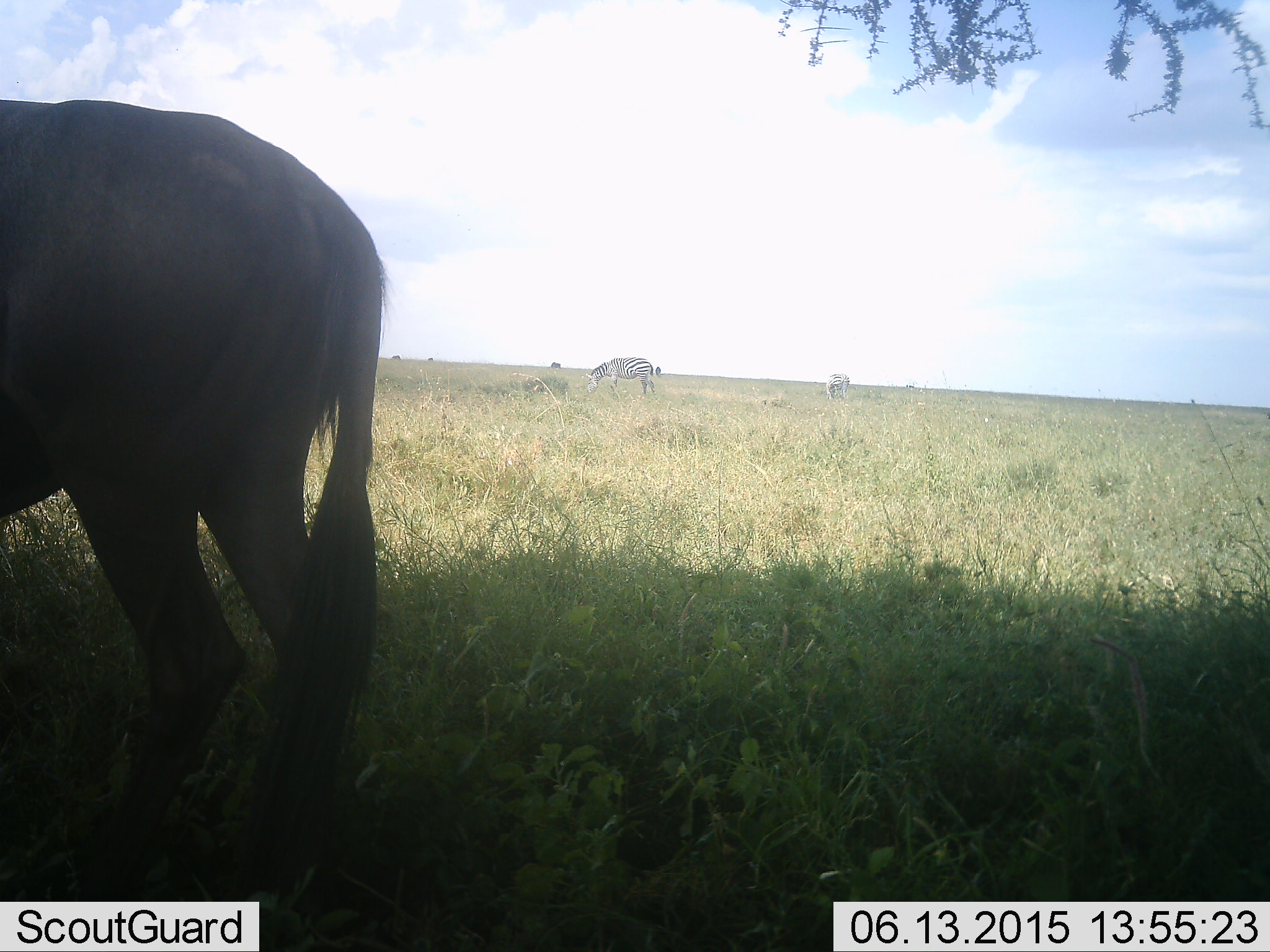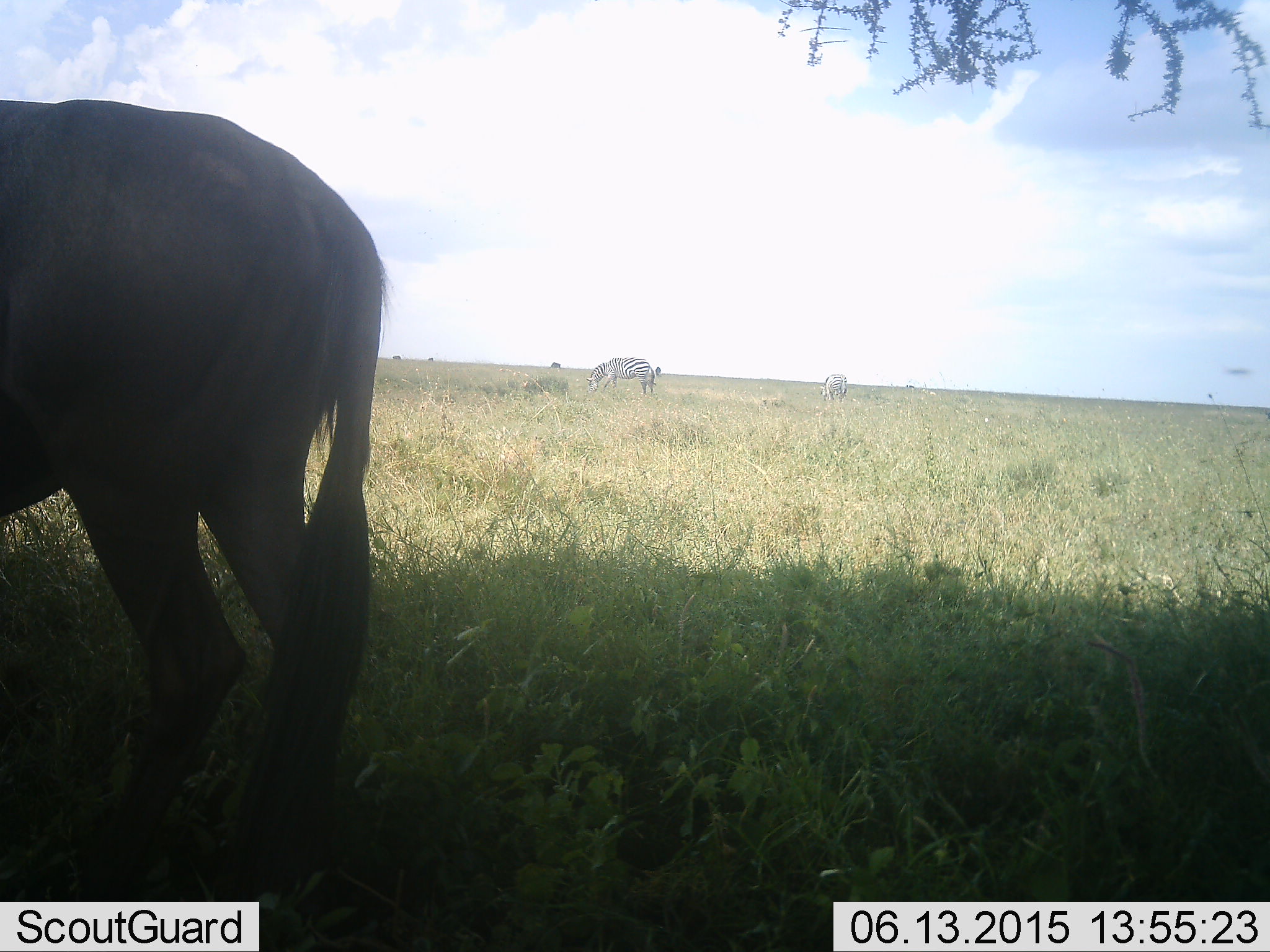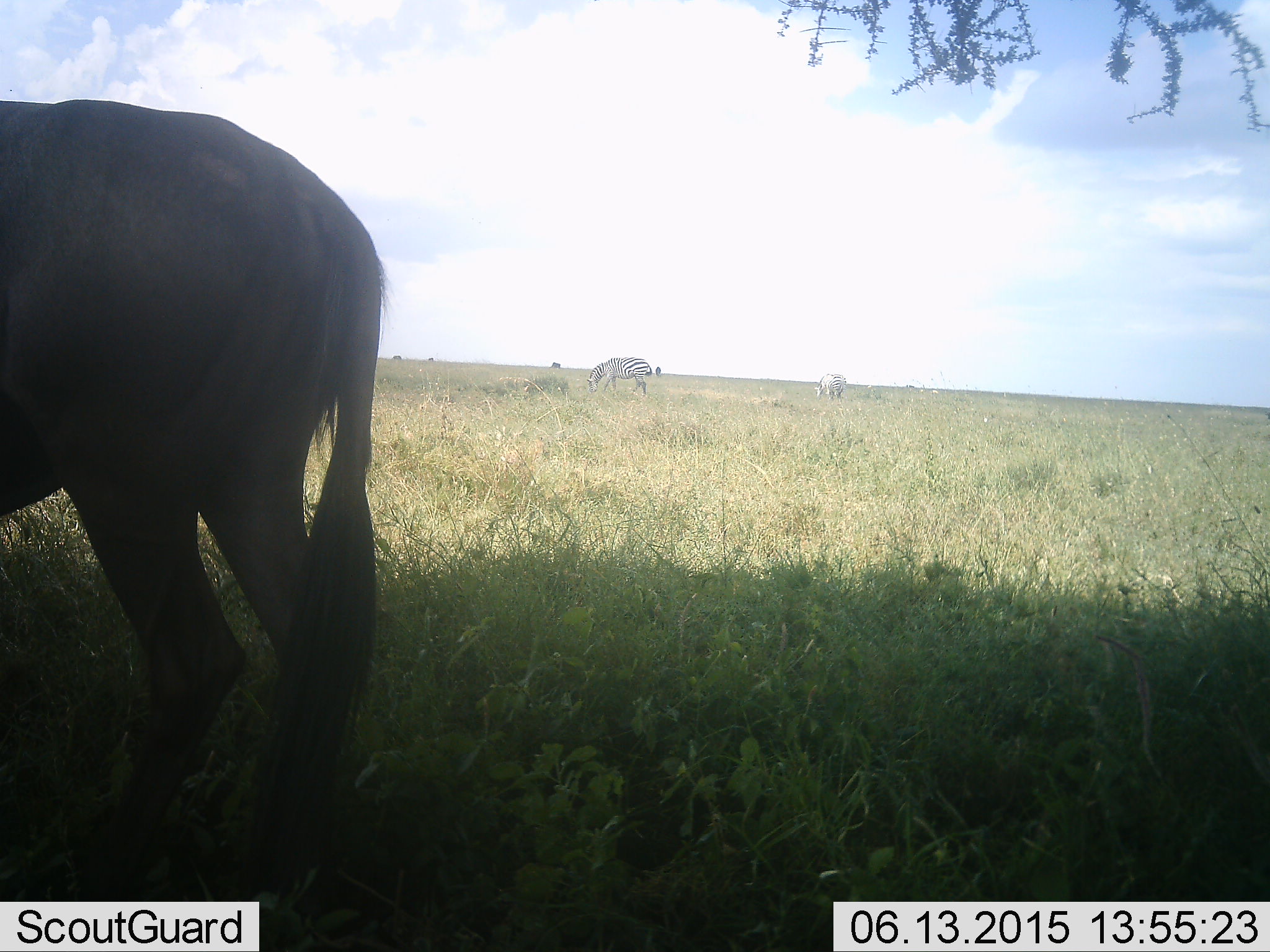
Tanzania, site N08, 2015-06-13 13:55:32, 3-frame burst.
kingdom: Animalia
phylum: Chordata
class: Mammalia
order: Artiodactyla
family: Bovidae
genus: Connochaetes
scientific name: Connochaetes taurinus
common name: blue wildebeest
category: wildebeest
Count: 1.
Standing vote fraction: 83%.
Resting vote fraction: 0%.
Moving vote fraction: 8%.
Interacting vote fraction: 0%.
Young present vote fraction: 0%.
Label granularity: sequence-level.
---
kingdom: Animalia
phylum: Chordata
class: Mammalia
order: Perissodactyla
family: Equidae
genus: Equus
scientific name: Equus quagga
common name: plains zebra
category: zebra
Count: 2.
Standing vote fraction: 42%.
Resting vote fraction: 0%.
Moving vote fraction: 0%.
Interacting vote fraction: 0%.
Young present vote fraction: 0%.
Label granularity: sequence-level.